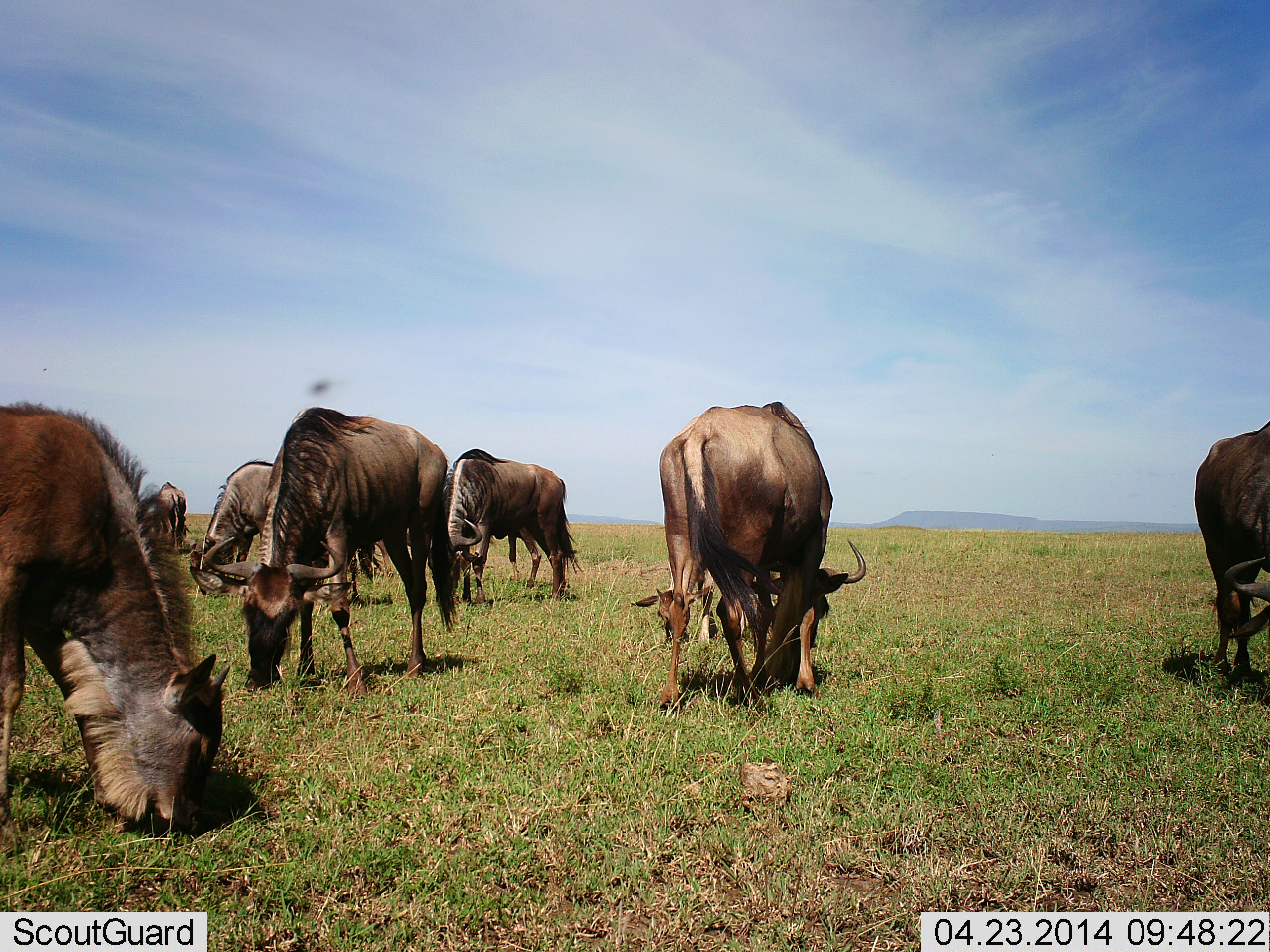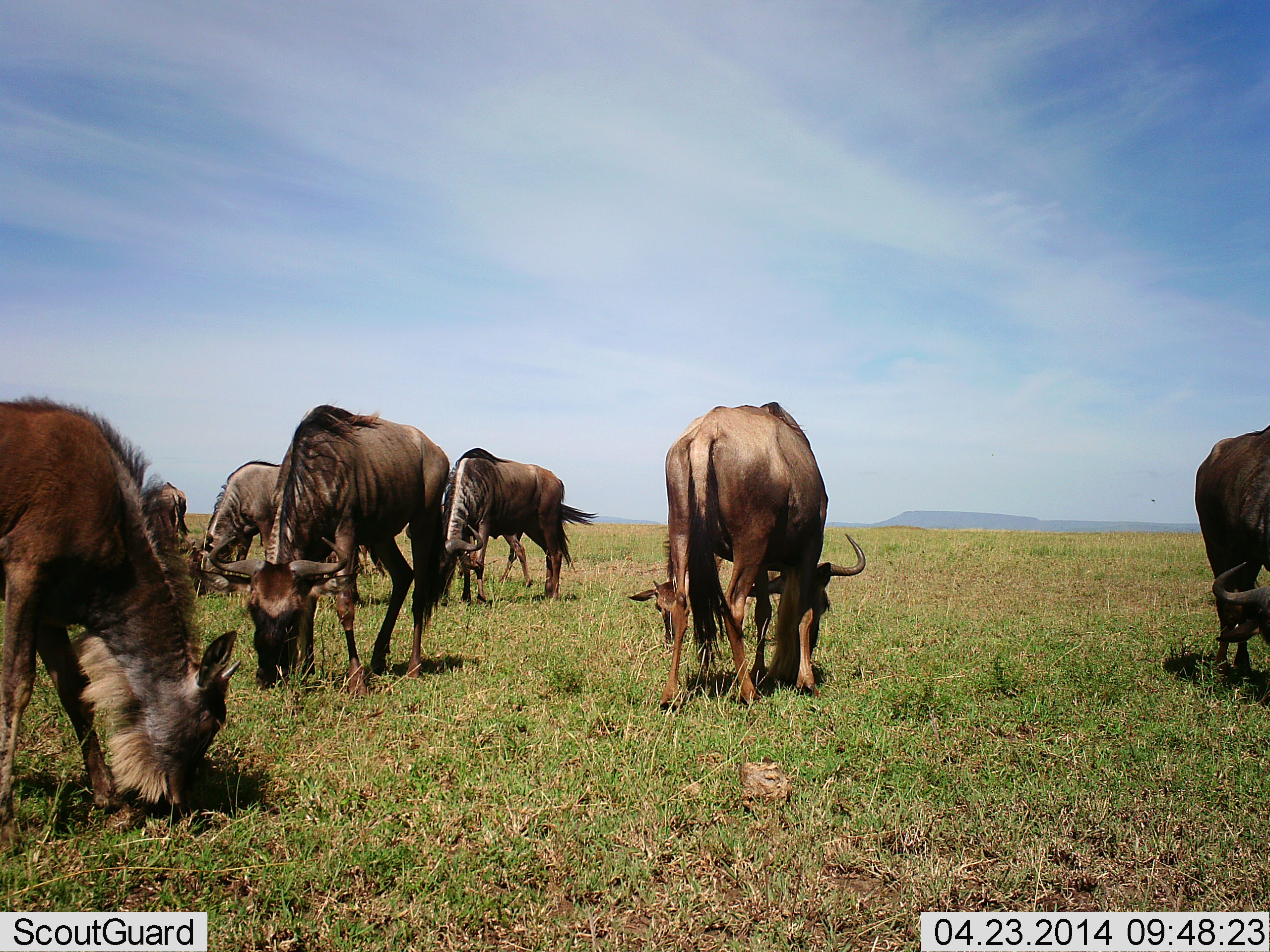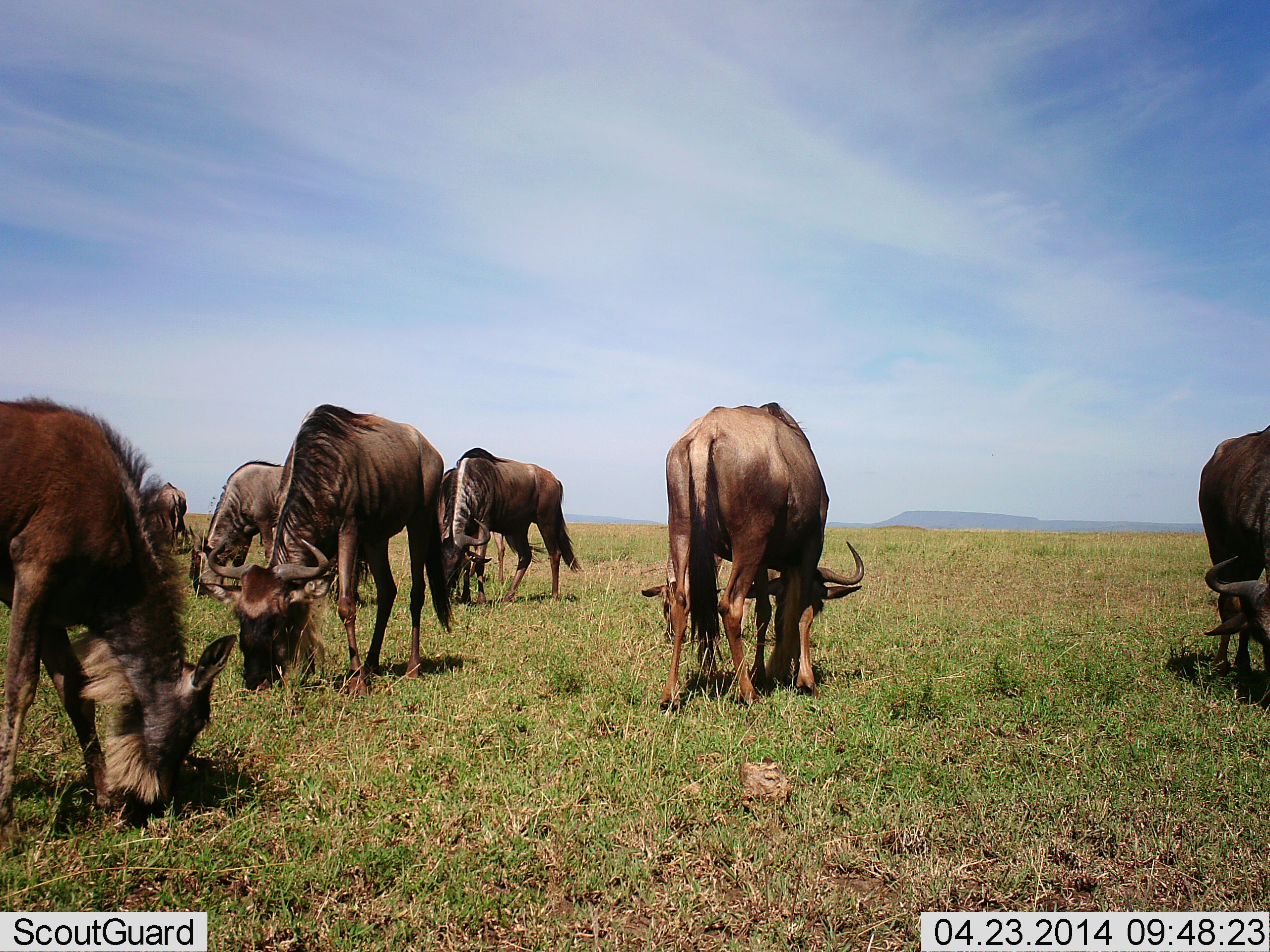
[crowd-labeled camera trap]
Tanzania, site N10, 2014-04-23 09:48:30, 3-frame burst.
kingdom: Animalia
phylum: Chordata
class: Mammalia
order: Artiodactyla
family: Bovidae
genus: Connochaetes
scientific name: Connochaetes taurinus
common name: blue wildebeest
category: wildebeest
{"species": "wildebeest (blue wildebeest) (Connochaetes taurinus)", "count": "8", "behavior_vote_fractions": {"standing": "20%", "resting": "0%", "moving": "0%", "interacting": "0%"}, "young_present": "10%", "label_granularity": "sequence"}